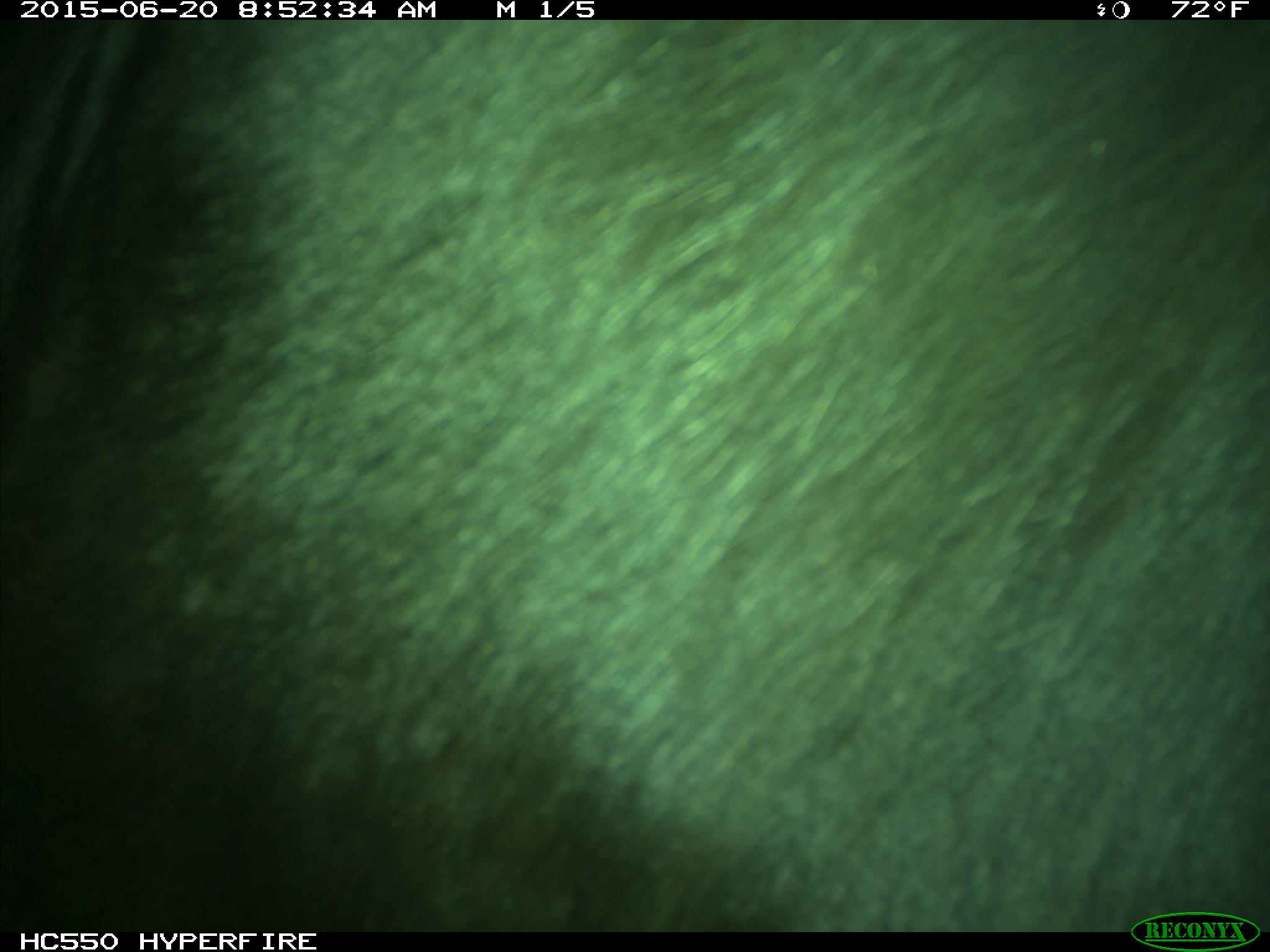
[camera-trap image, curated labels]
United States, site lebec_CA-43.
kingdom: Animalia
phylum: Chordata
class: Mammalia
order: Artiodactyla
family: Bovidae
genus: Bos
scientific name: Bos taurus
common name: domestic cow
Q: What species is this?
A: Bos taurus (domestic cow).